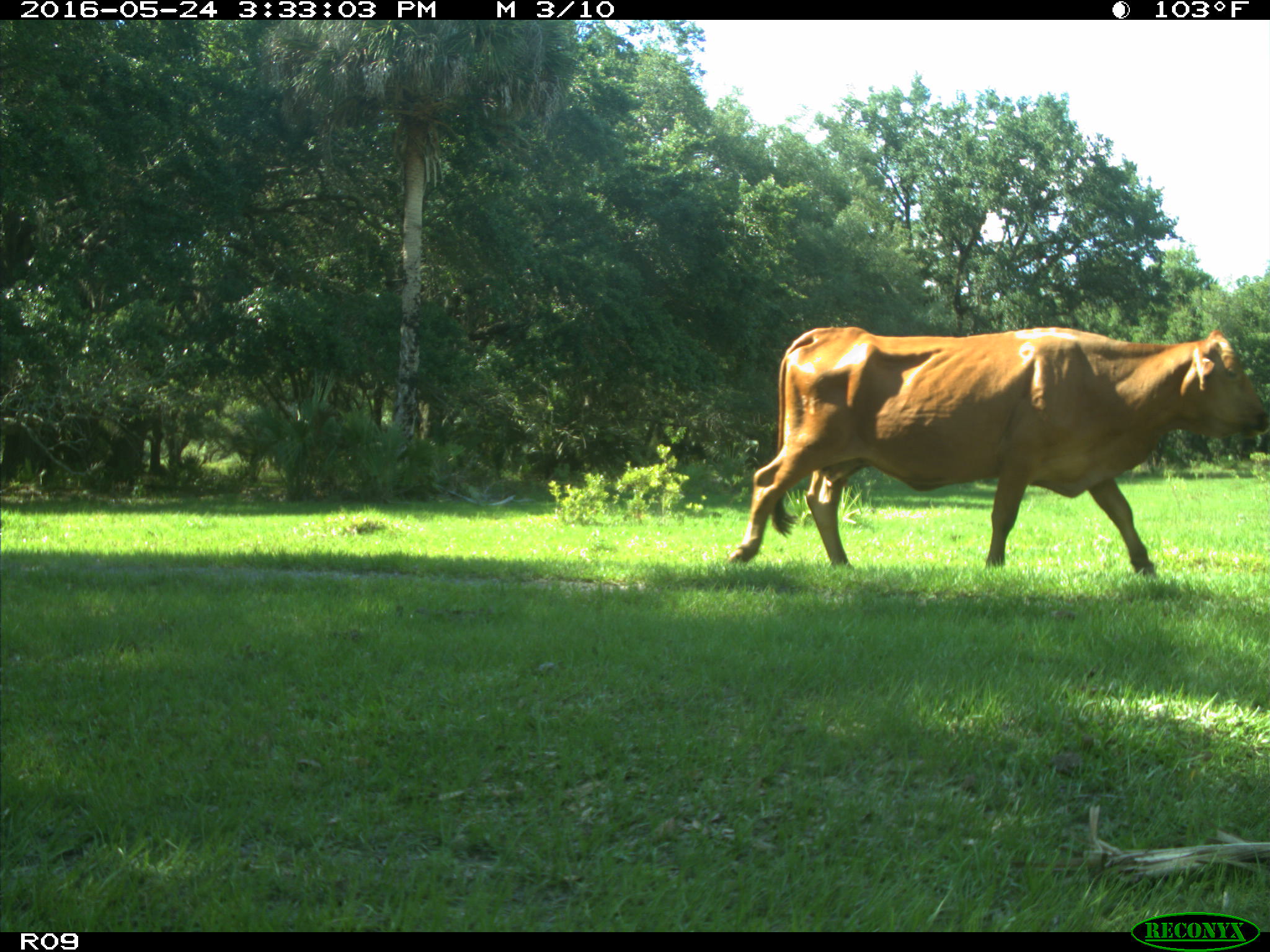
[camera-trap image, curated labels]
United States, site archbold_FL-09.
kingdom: Animalia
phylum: Chordata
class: Mammalia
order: Artiodactyla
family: Bovidae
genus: Bos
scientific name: Bos taurus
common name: domestic cow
Bos taurus (domestic cow).